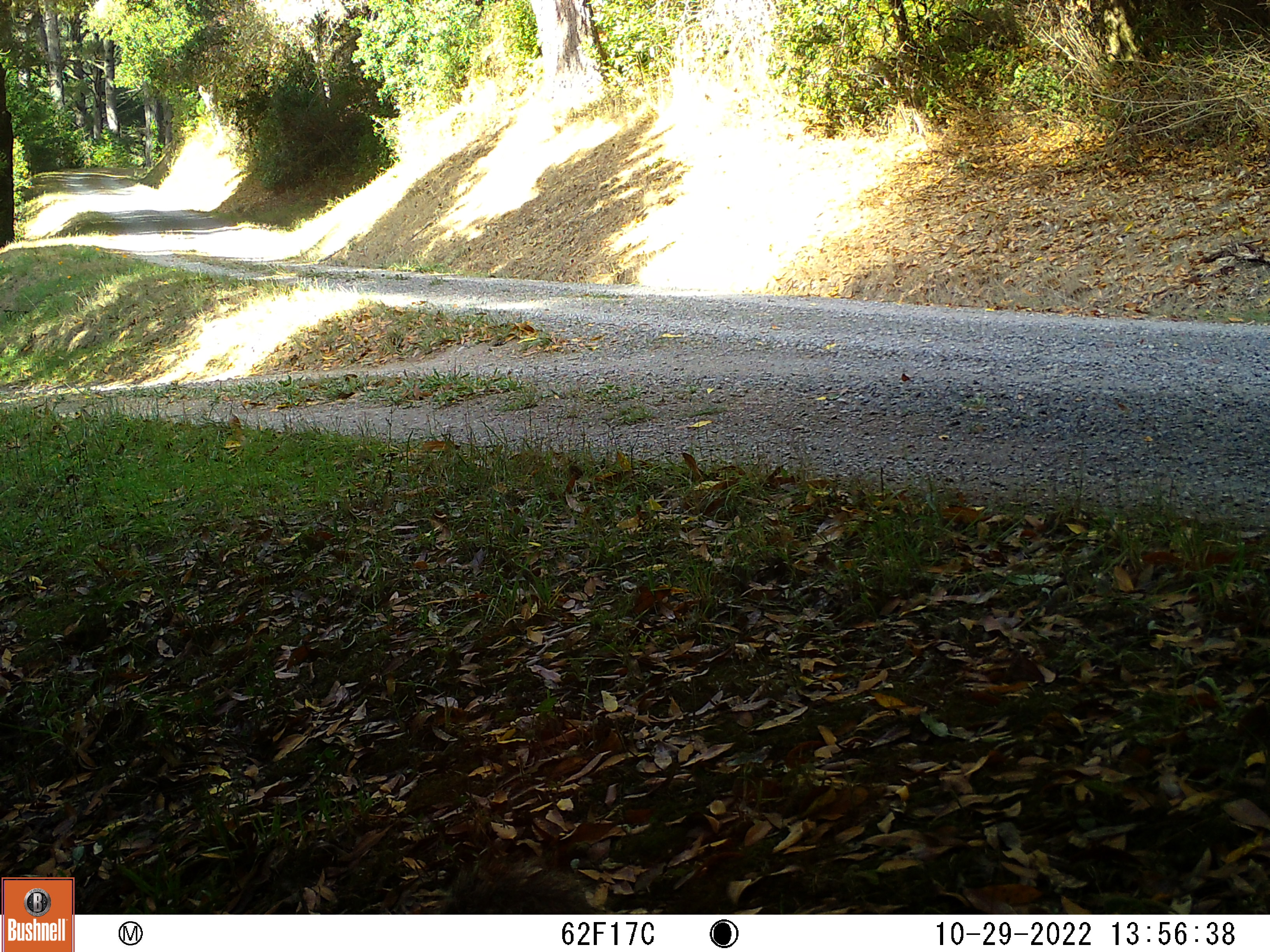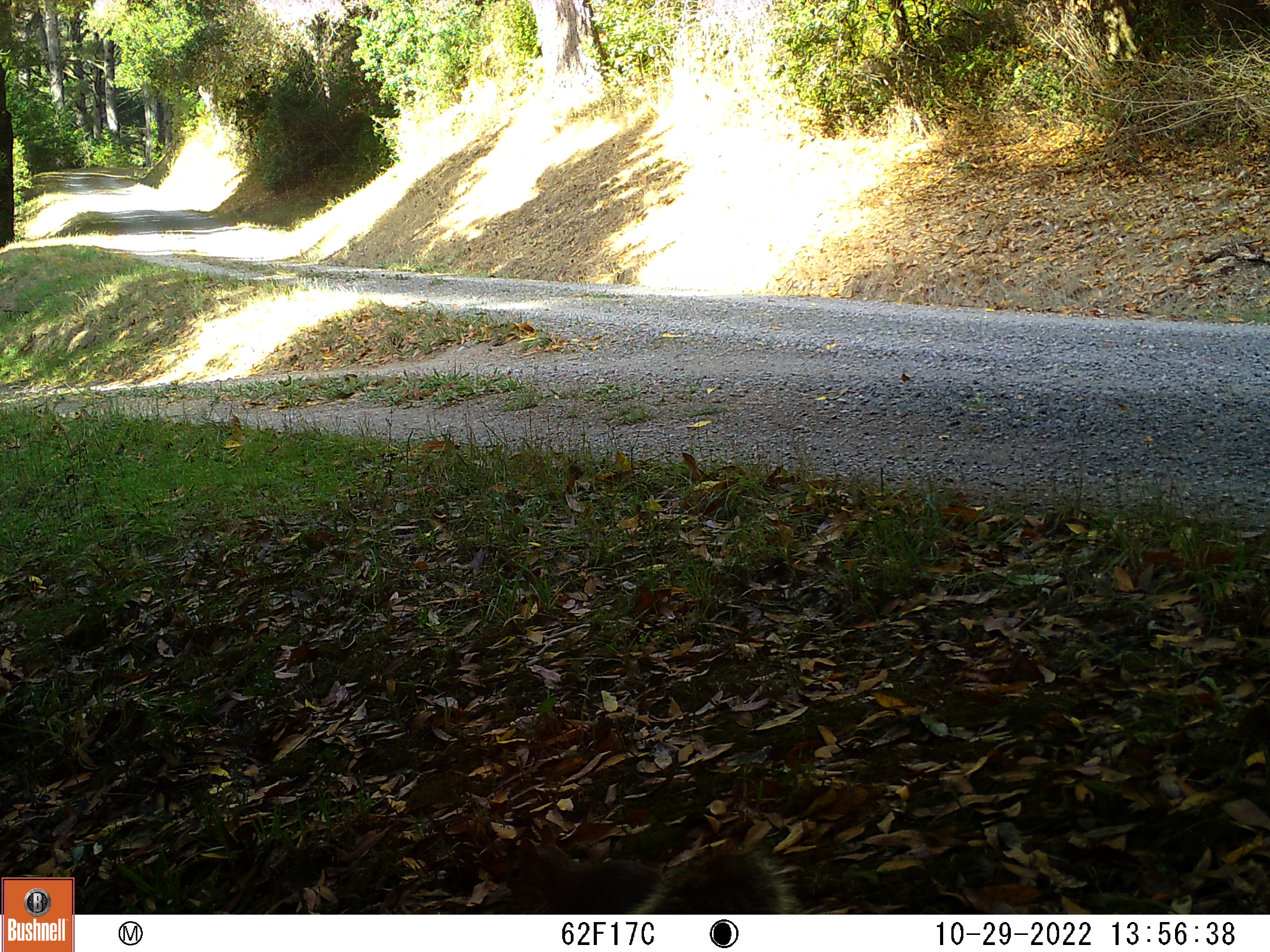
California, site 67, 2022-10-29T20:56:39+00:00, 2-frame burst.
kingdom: Animalia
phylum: Chordata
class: Mammalia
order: Rodentia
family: Sciuridae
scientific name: Sciuridae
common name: squirrel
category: unknown squirrel